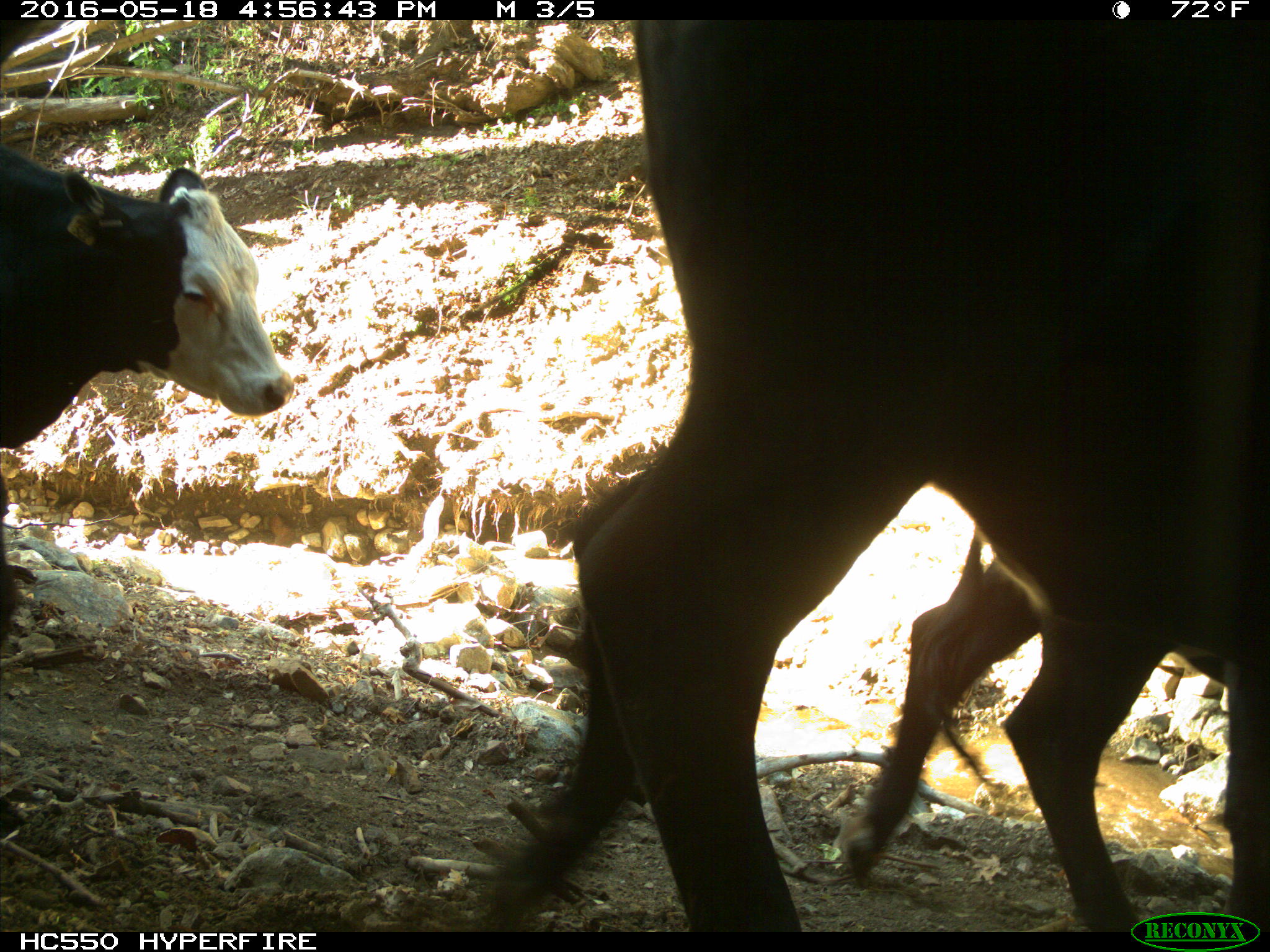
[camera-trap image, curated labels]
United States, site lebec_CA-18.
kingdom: Animalia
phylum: Chordata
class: Mammalia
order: Artiodactyla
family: Bovidae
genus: Bos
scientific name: Bos taurus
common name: domestic cow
Bos taurus (domestic cow).